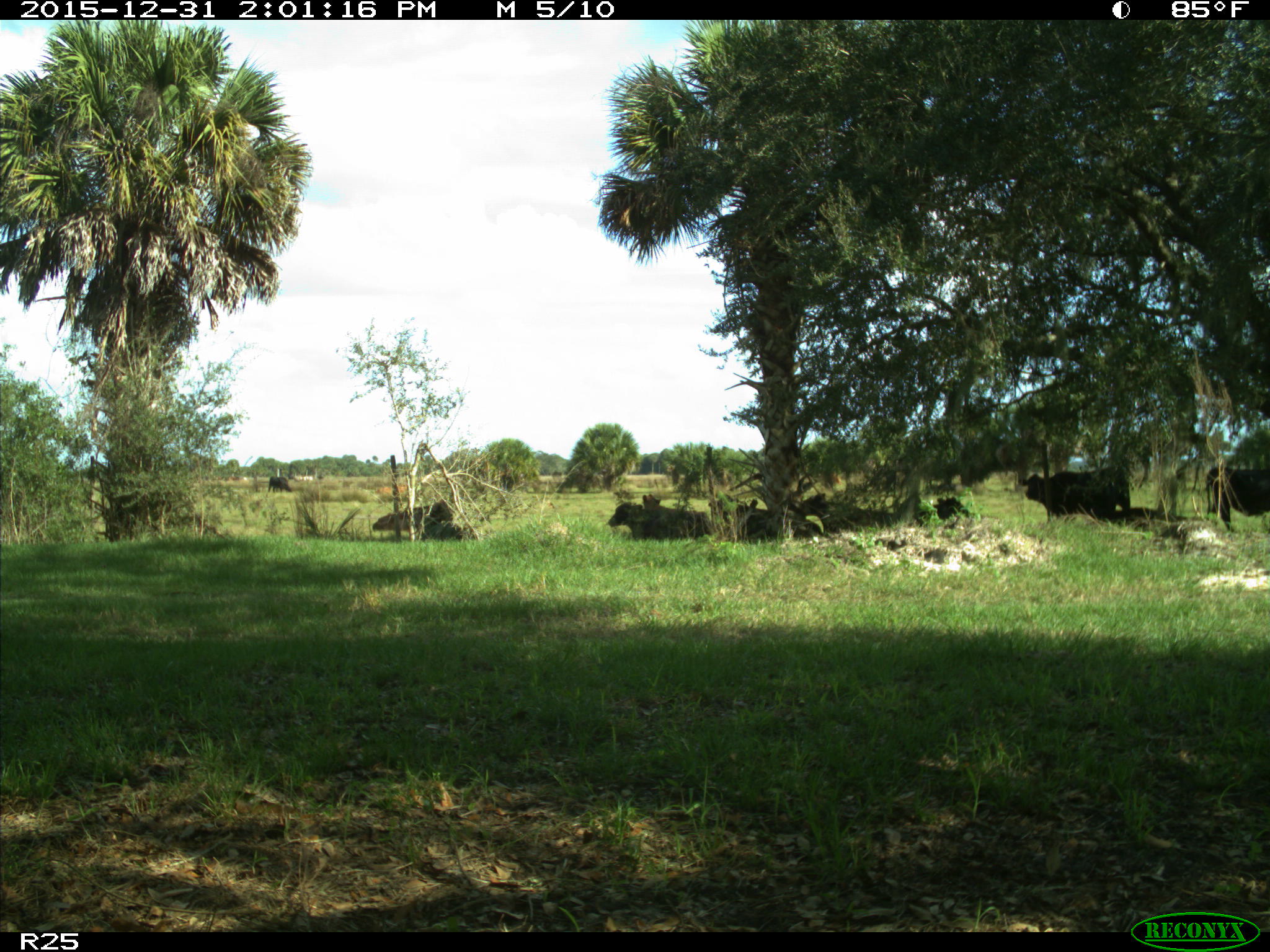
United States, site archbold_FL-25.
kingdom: Animalia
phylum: Chordata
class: Mammalia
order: Artiodactyla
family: Bovidae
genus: Bos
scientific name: Bos taurus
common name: domestic cow